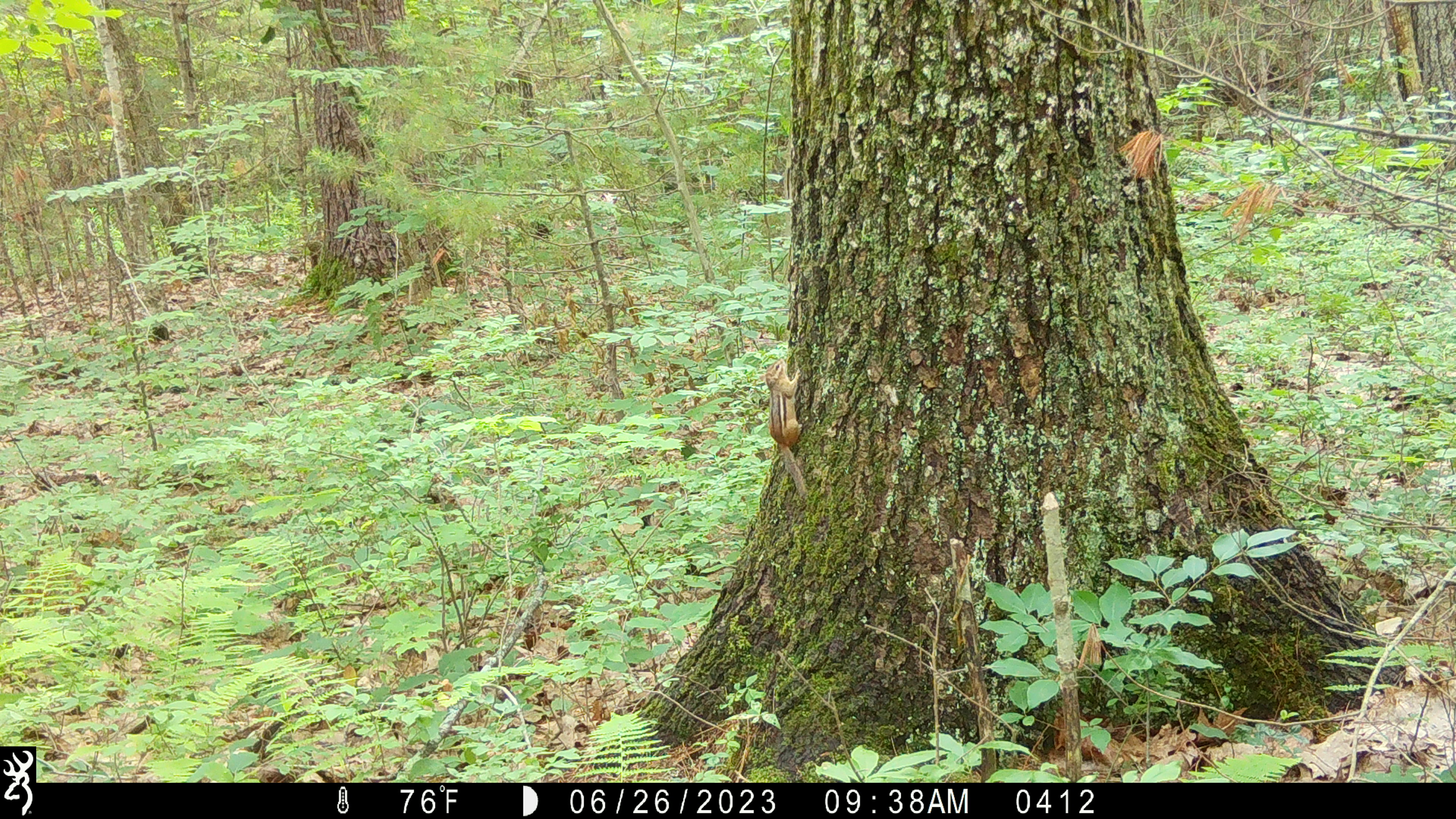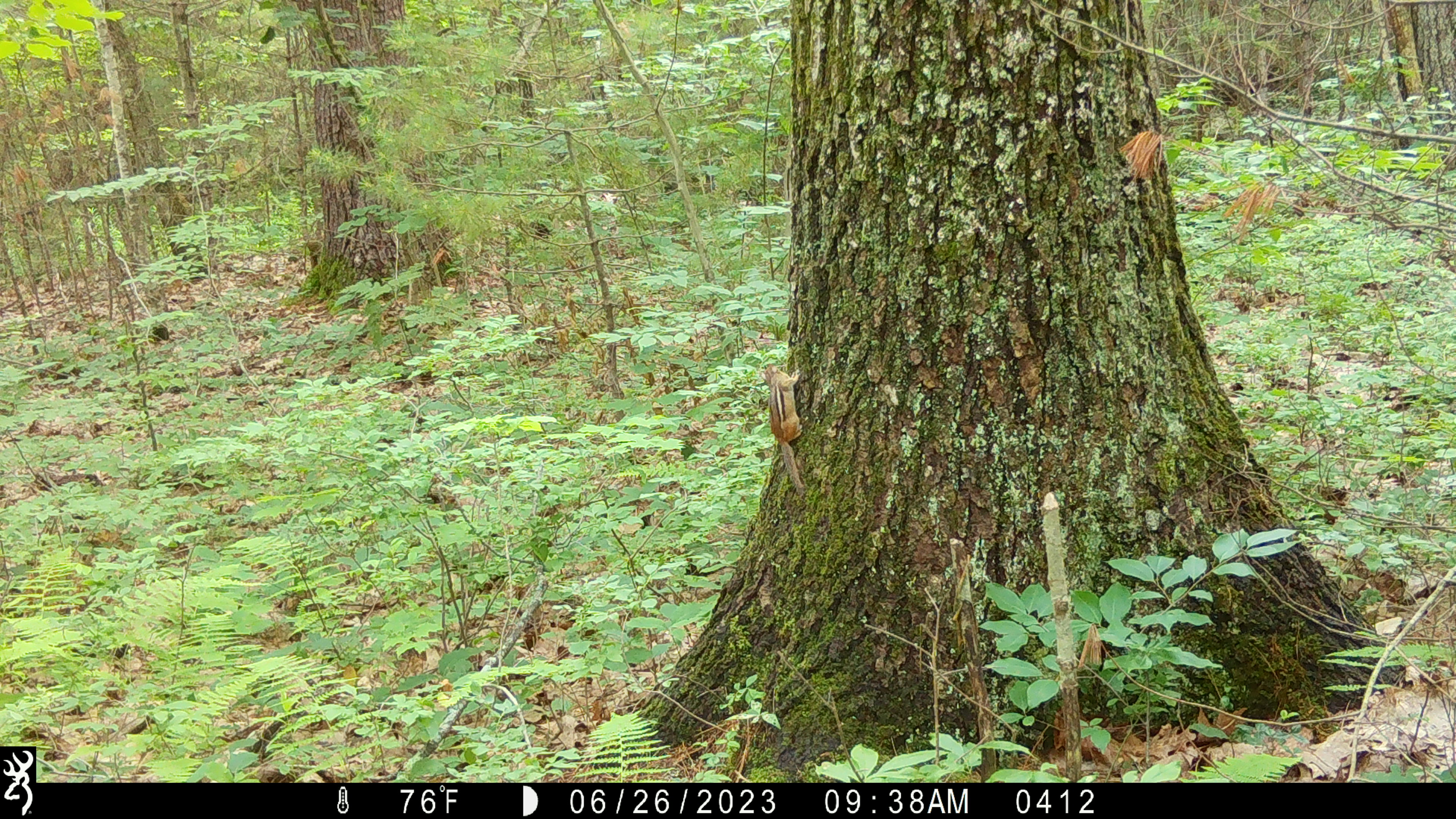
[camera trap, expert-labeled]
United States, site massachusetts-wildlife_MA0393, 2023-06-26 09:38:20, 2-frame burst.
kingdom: Animalia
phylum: Chordata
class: Mammalia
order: Rodentia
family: Sciuridae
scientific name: Tamiini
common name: chipmunk